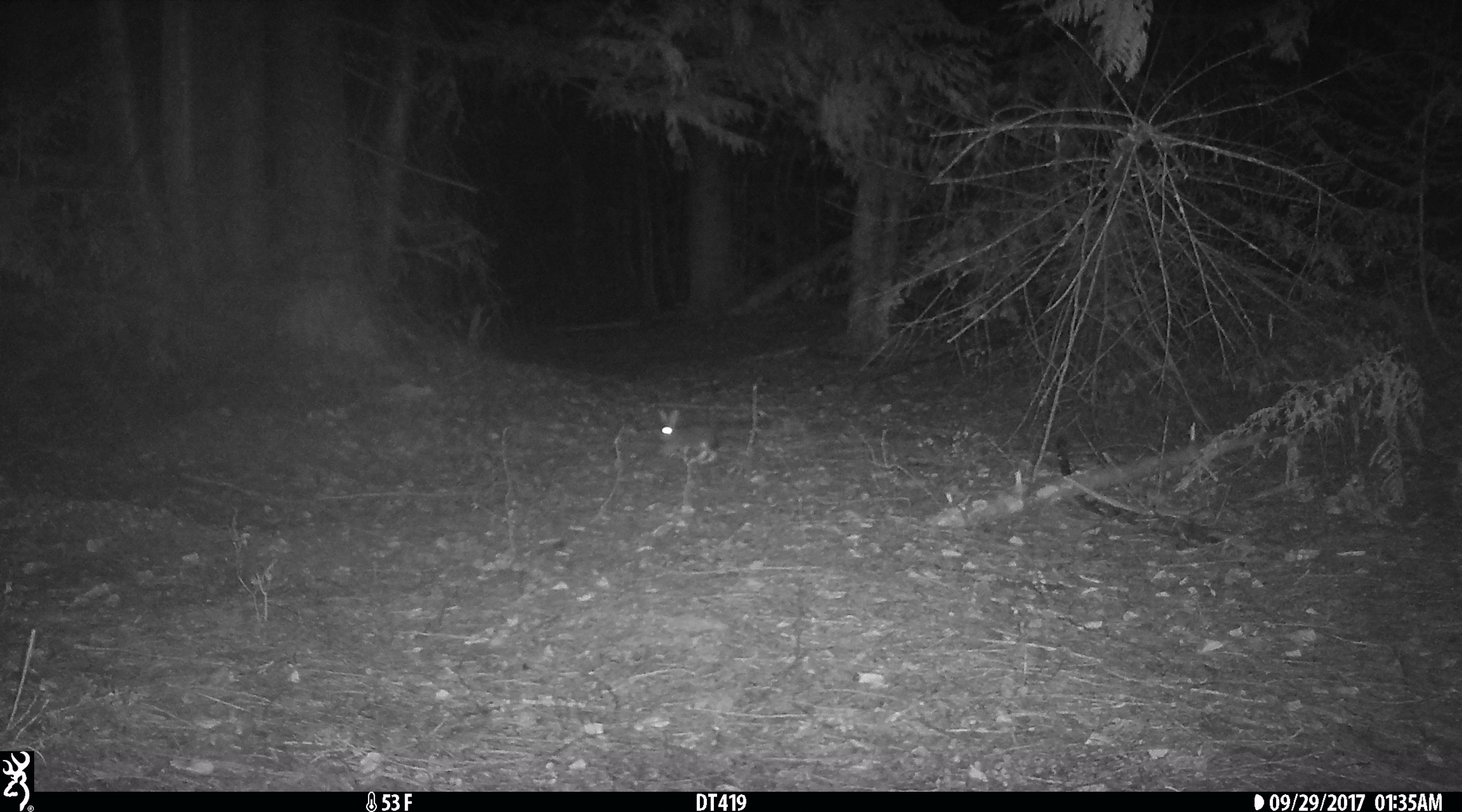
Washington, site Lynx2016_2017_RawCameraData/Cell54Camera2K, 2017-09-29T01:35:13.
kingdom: Animalia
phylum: Chordata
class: Mammalia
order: Lagomorpha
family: Leporidae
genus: Lepus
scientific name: Lepus americanus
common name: snowshoe hare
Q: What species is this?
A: Lepus americanus (snowshoe hare).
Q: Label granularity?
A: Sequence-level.